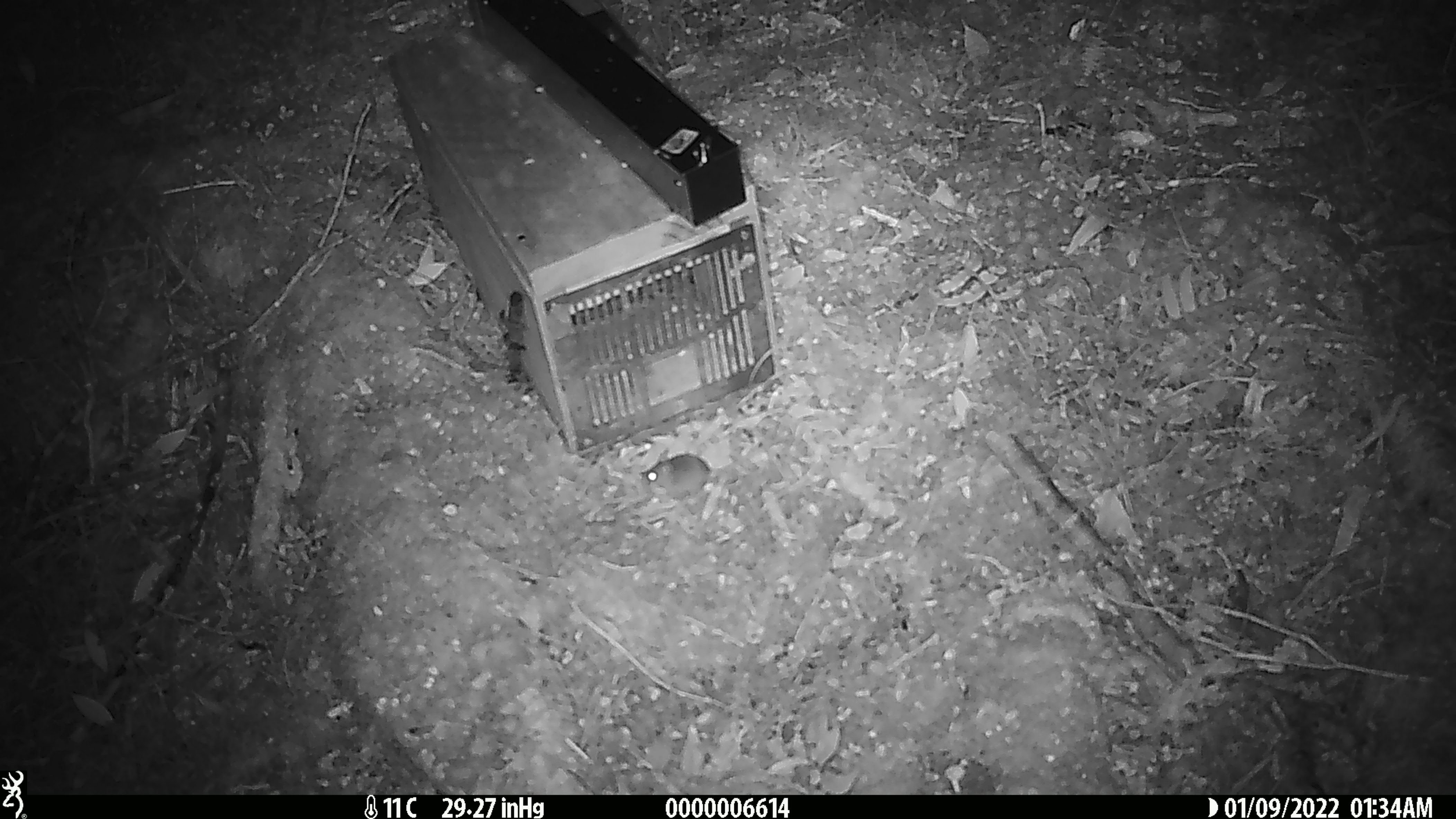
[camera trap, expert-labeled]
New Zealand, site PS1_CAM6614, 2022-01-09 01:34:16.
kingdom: Animalia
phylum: Chordata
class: Mammalia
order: Rodentia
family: Muridae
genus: Mus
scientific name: Mus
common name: mouse